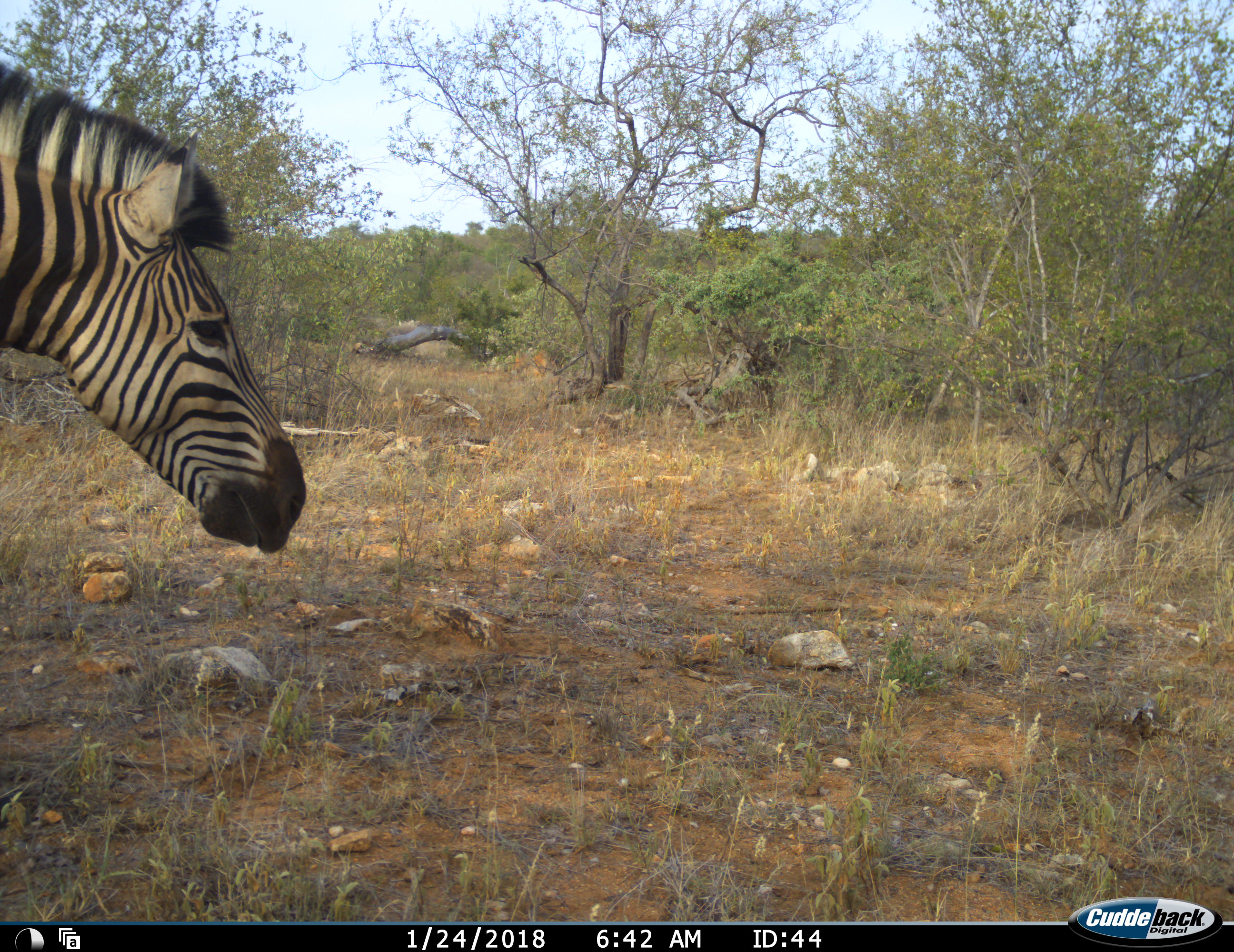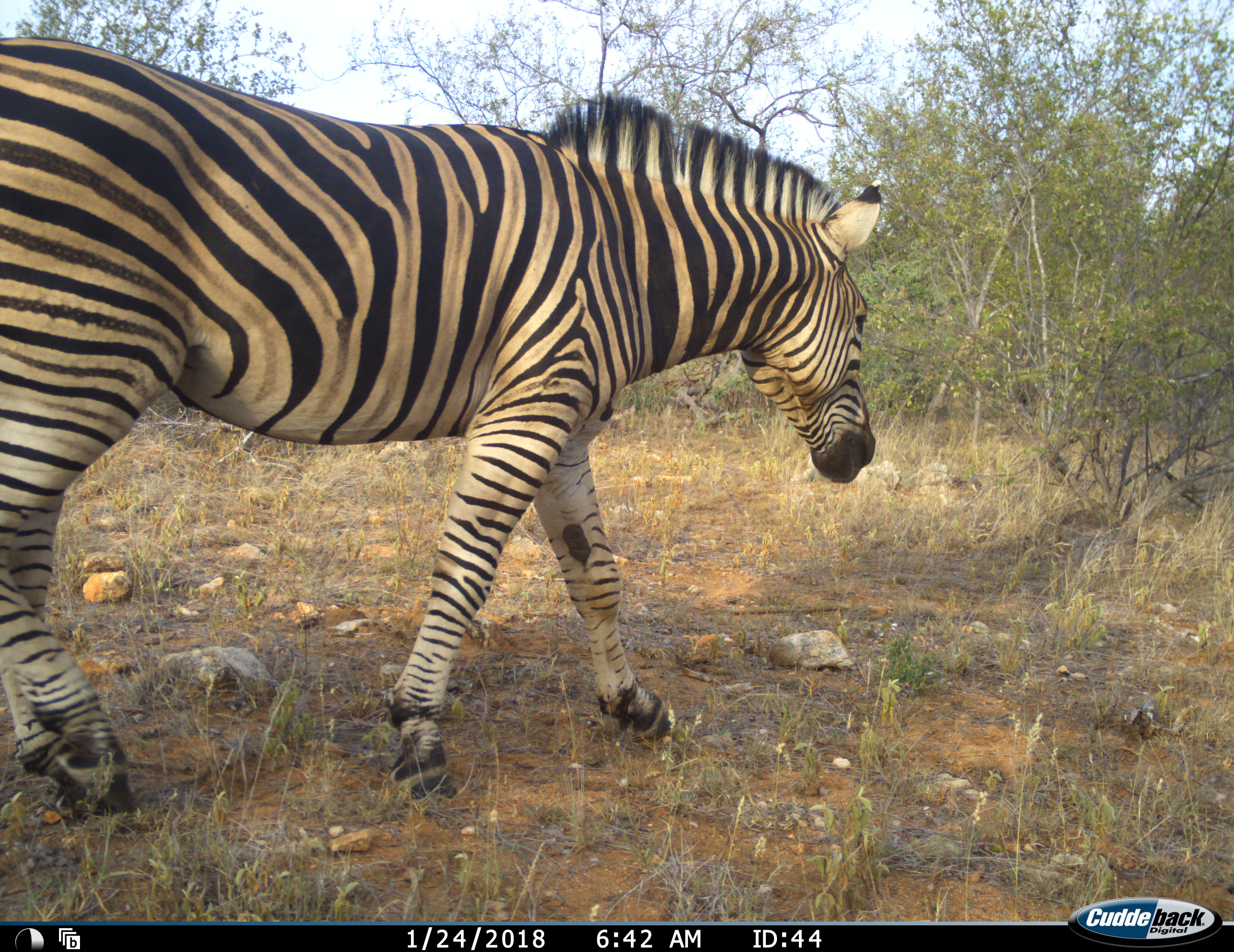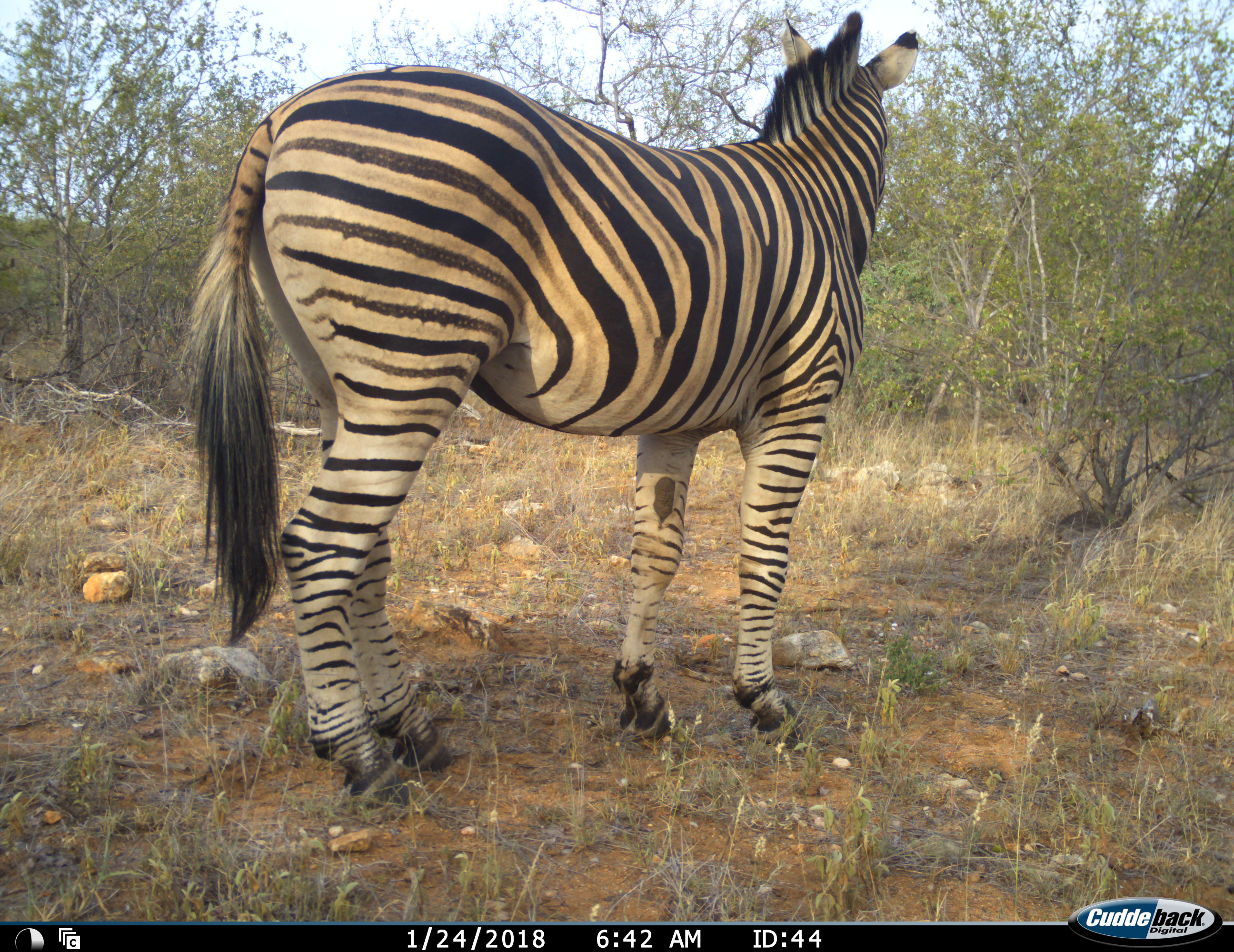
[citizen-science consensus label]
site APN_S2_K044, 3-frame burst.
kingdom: Animalia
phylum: Chordata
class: Mammalia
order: Perissodactyla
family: Equidae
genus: Equus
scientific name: Equus quagga burchellii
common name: burchell's zebra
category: zebraburchells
Zebraburchells (burchell's zebra) (Equus quagga burchellii), count 1. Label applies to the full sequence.